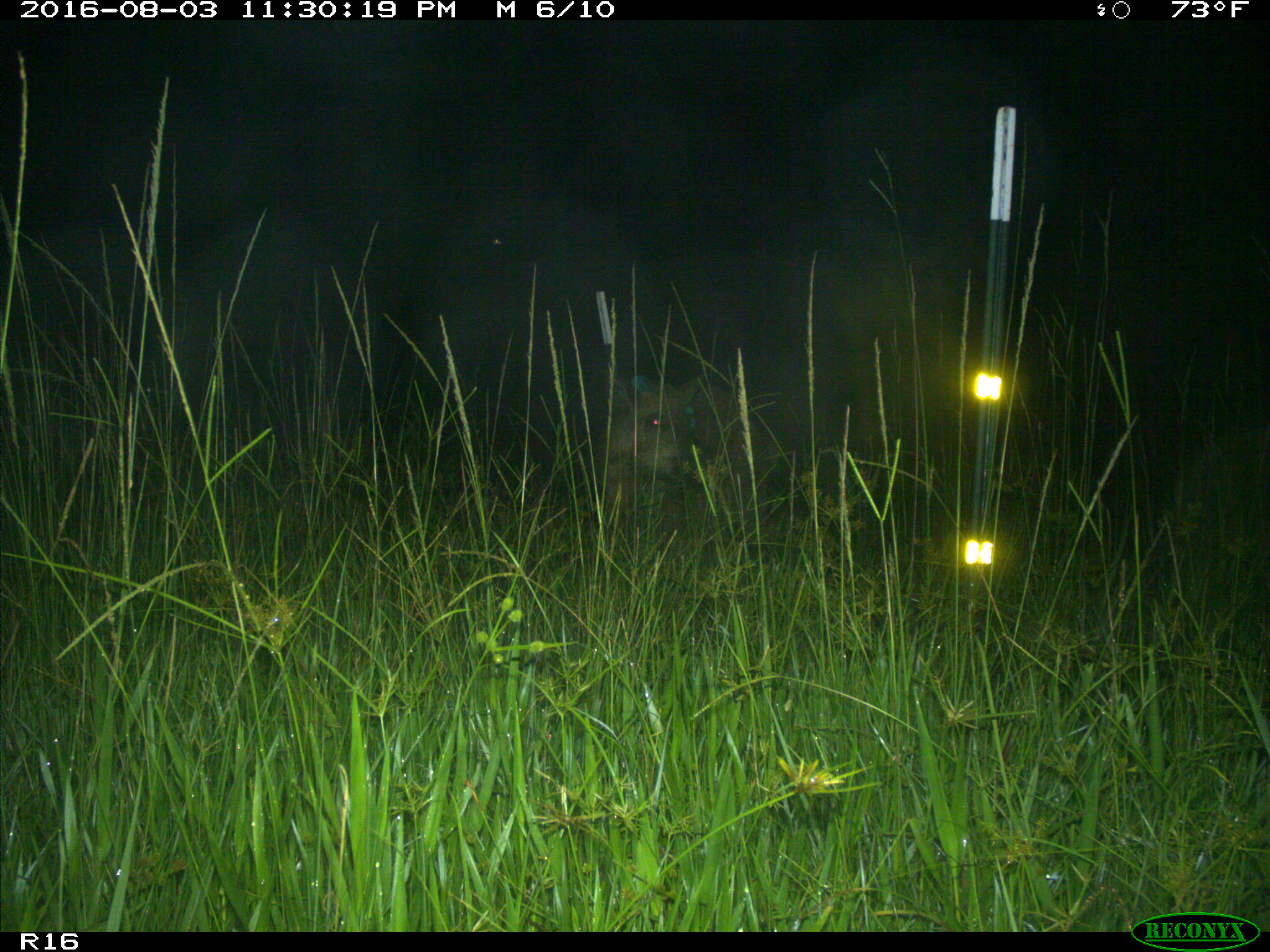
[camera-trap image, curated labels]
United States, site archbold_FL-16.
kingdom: Animalia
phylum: Chordata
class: Mammalia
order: Artiodactyla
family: Suidae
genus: Sus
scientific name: Sus scrofa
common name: wild boar